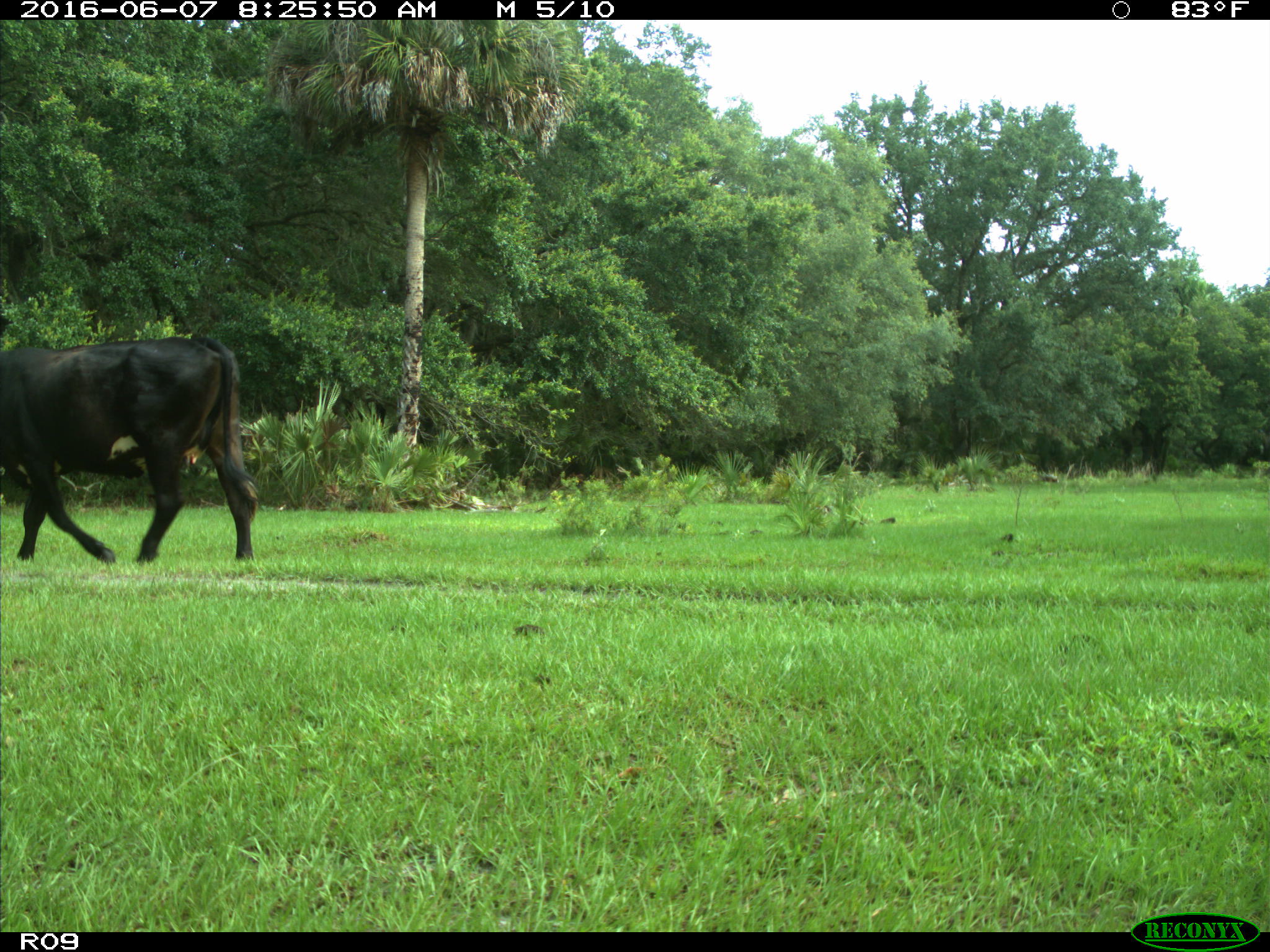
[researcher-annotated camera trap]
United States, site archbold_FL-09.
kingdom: Animalia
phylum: Chordata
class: Mammalia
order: Artiodactyla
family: Bovidae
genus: Bos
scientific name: Bos taurus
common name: domestic cow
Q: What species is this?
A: Bos taurus (domestic cow).